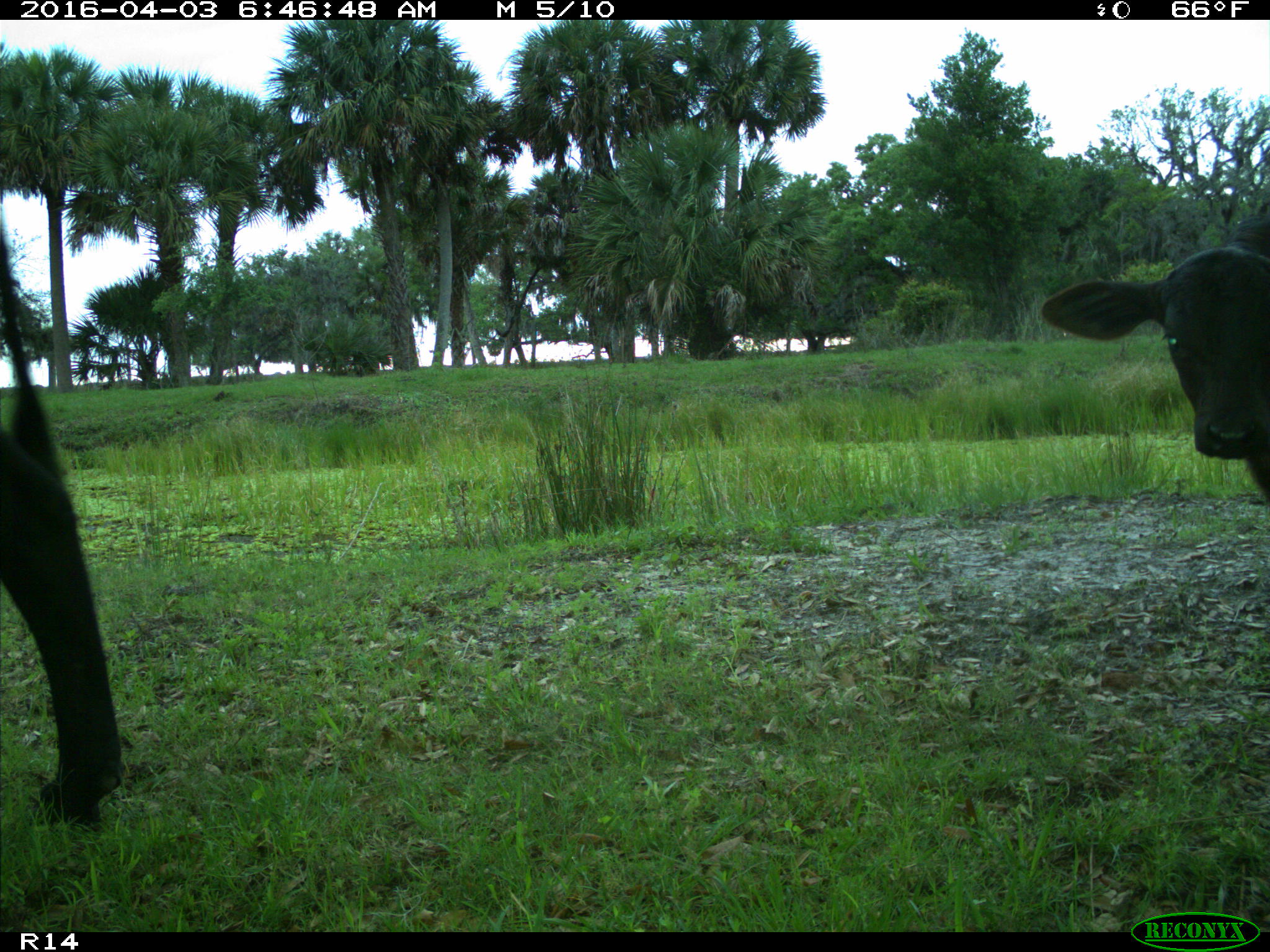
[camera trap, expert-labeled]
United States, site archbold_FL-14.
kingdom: Animalia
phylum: Chordata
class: Mammalia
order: Artiodactyla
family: Bovidae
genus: Bos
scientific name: Bos taurus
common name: domestic cow